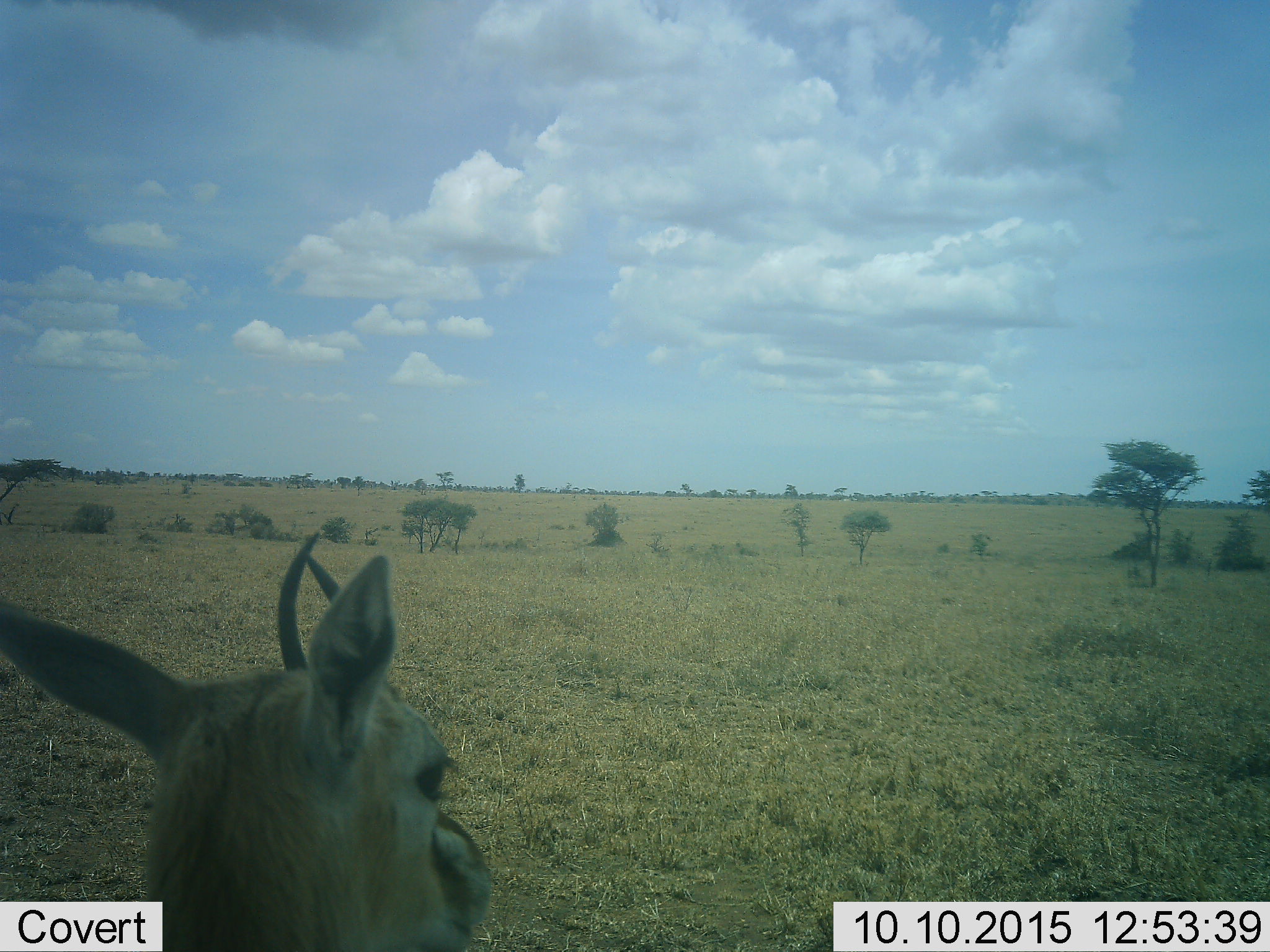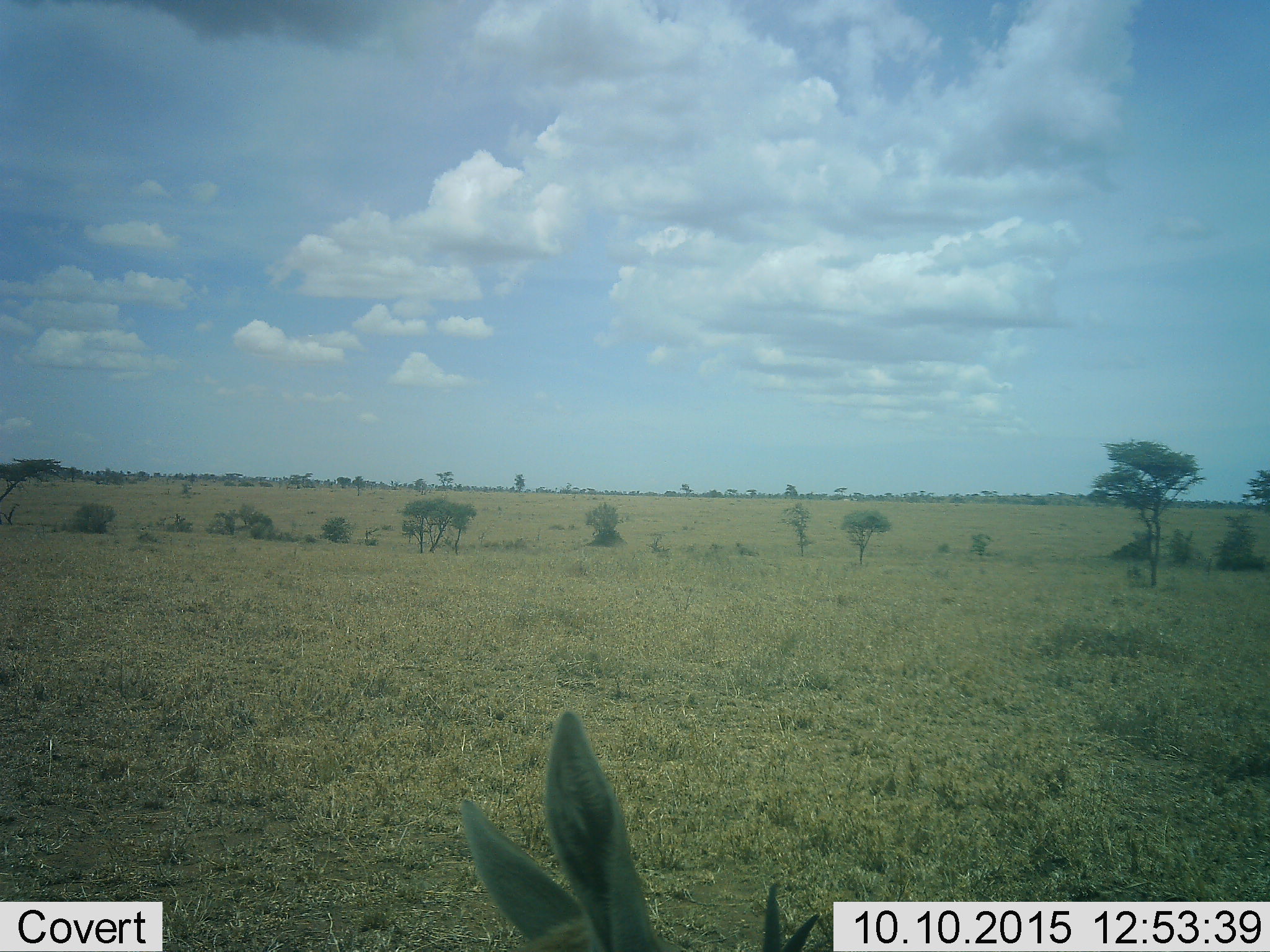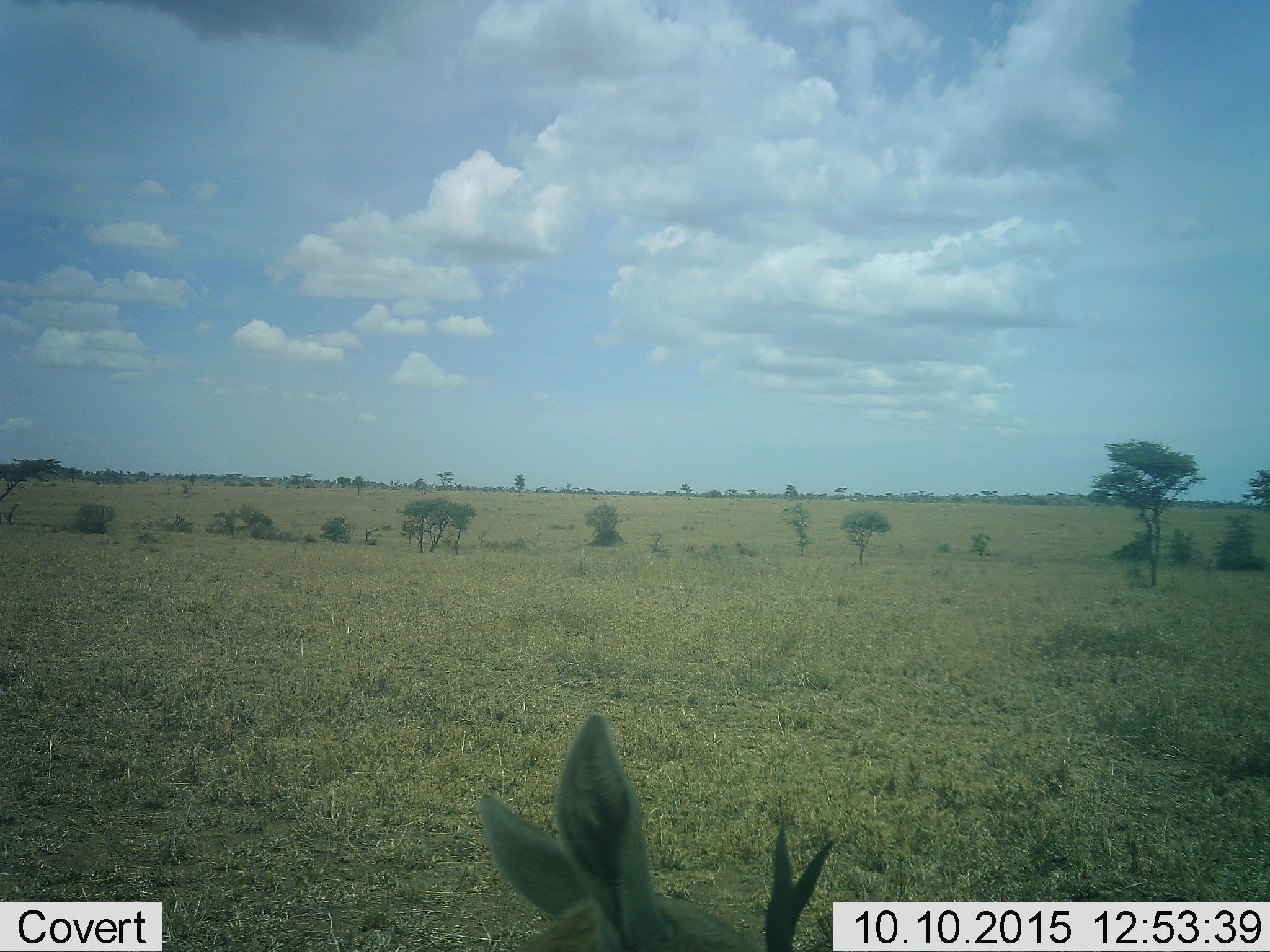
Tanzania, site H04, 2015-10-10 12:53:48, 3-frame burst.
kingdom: Animalia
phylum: Chordata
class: Mammalia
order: Artiodactyla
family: Bovidae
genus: Eudorcas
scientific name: Eudorcas thomsonii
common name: thomson's gazelle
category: gazellethomsons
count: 1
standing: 86%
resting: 0%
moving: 14%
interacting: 0%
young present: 0%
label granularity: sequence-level